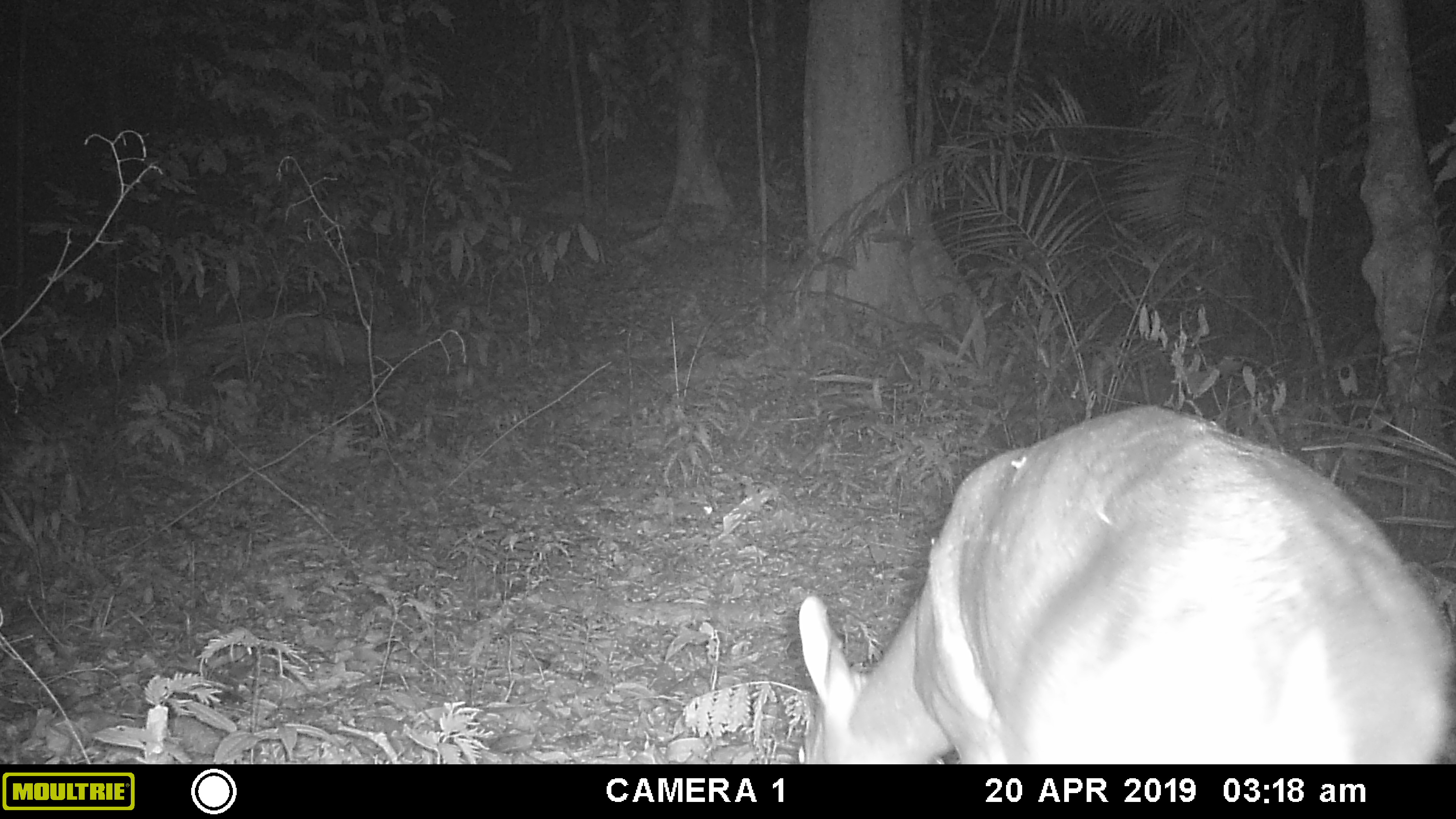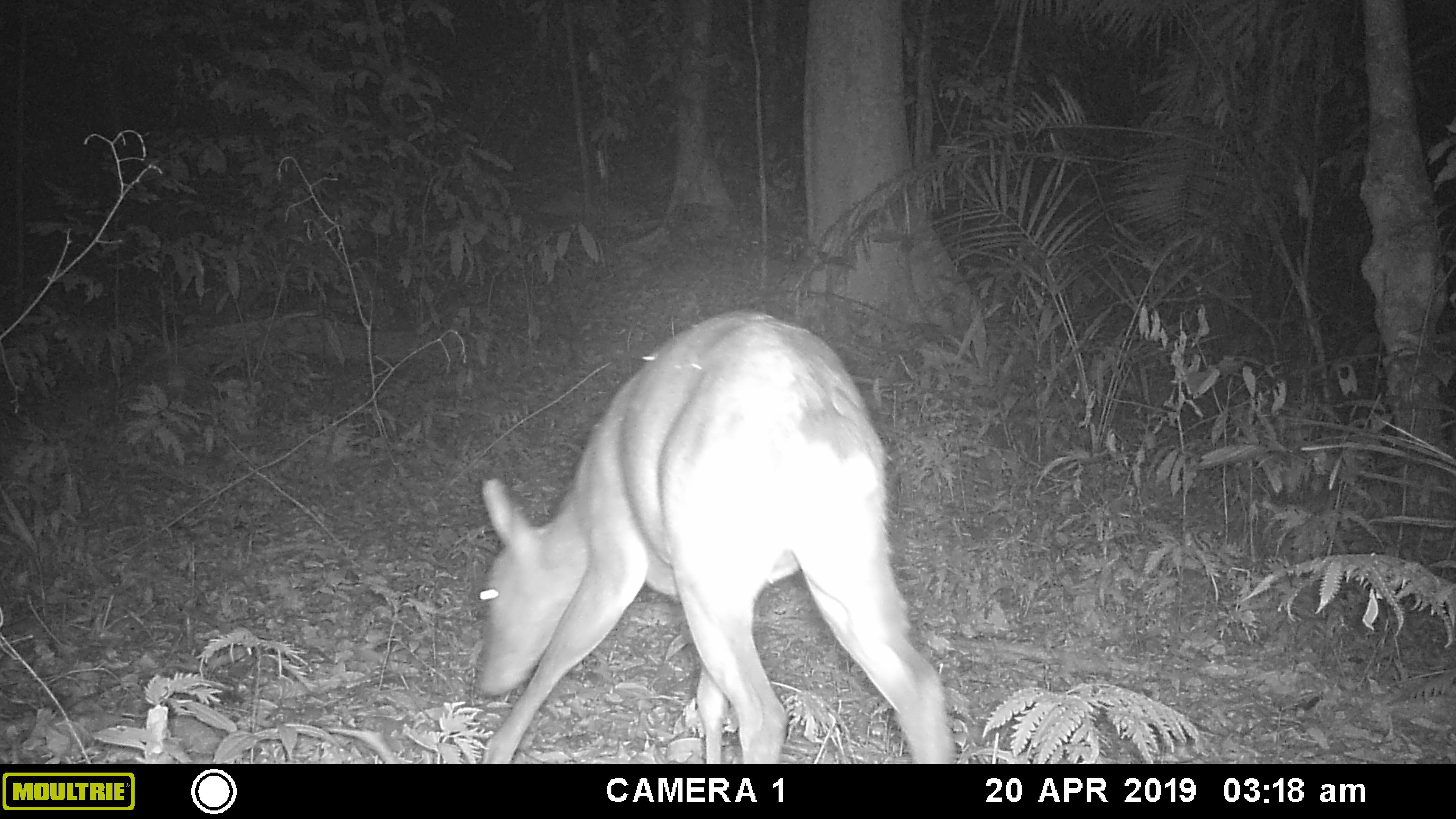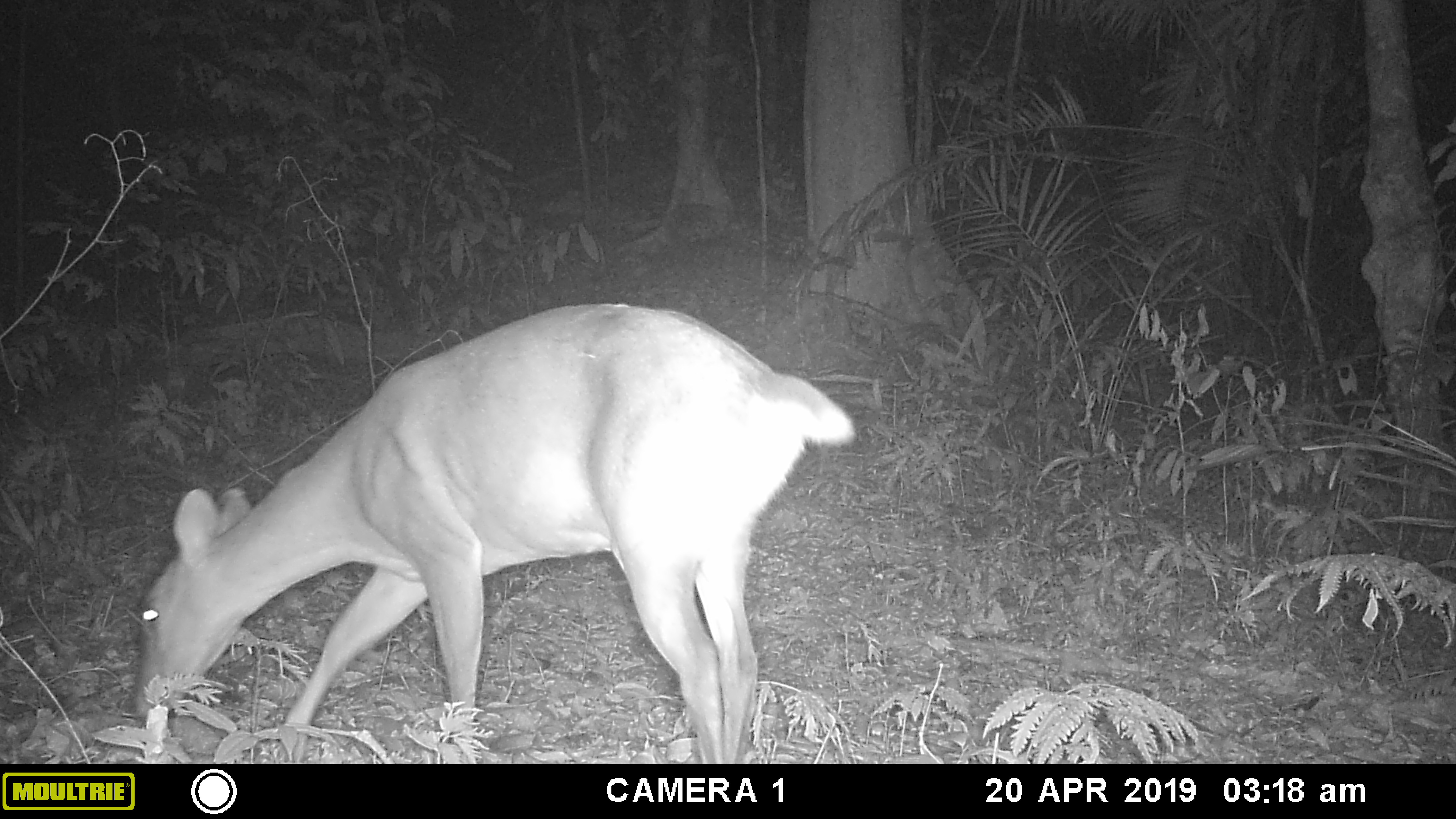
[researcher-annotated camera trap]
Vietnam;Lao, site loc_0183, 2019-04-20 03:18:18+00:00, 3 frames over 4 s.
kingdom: Animalia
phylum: Chordata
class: Mammalia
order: Artiodactyla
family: Cervidae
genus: Muntiacus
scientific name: Muntiacus vuquangensis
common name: large-antlered muntjac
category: large antlered muntjac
Large antlered muntjac (large-antlered muntjac) (Muntiacus vuquangensis). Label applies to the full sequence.